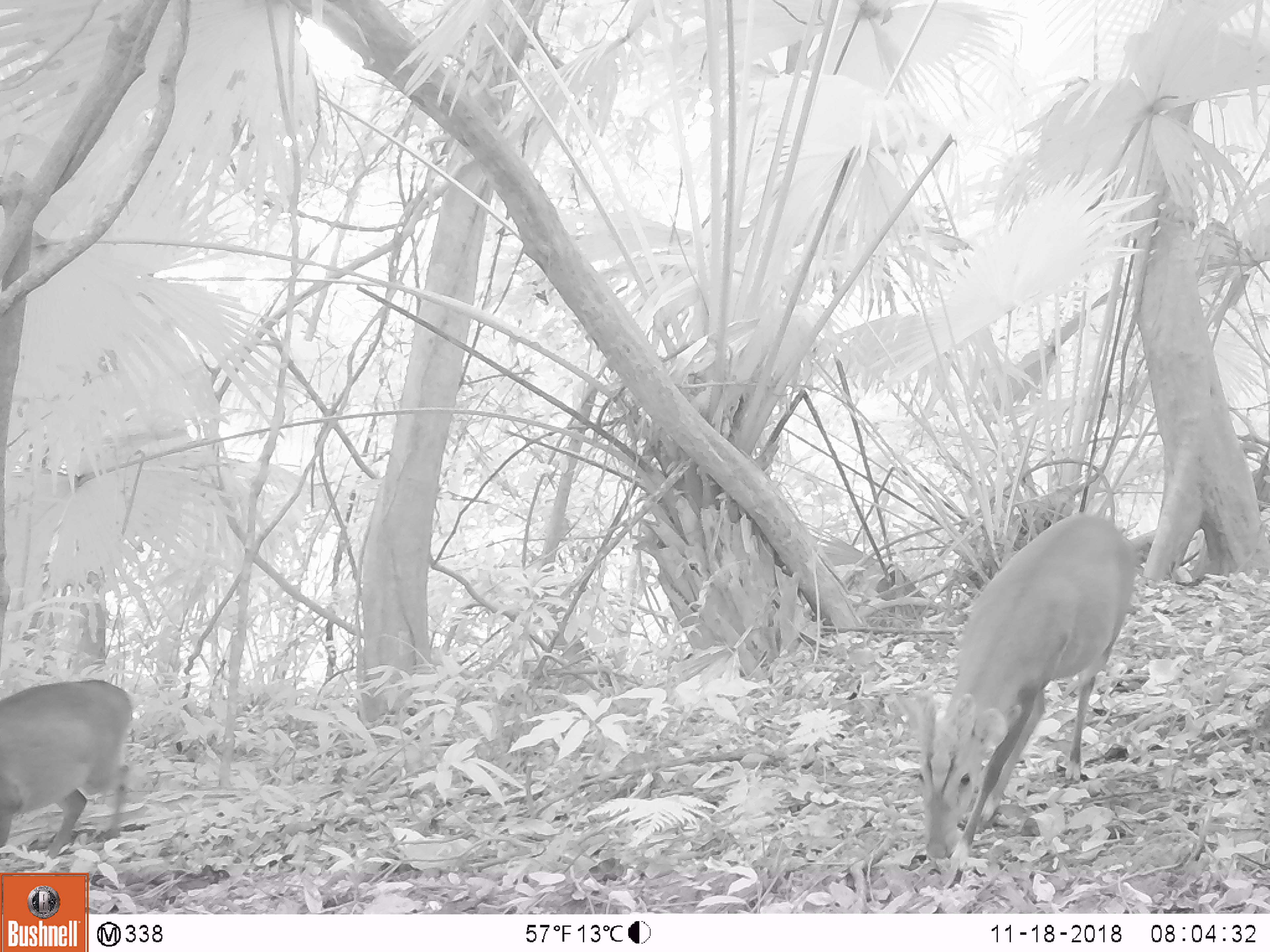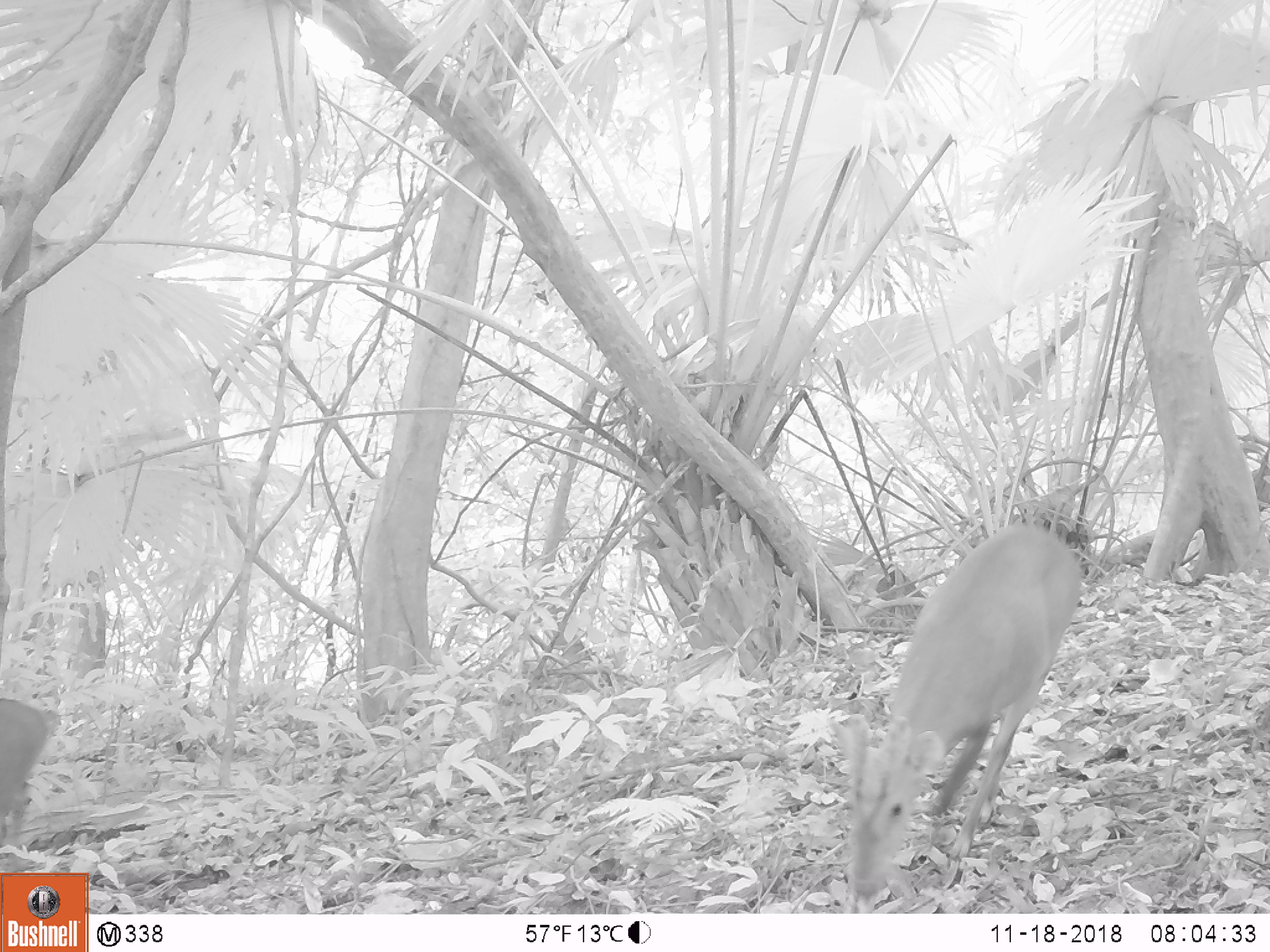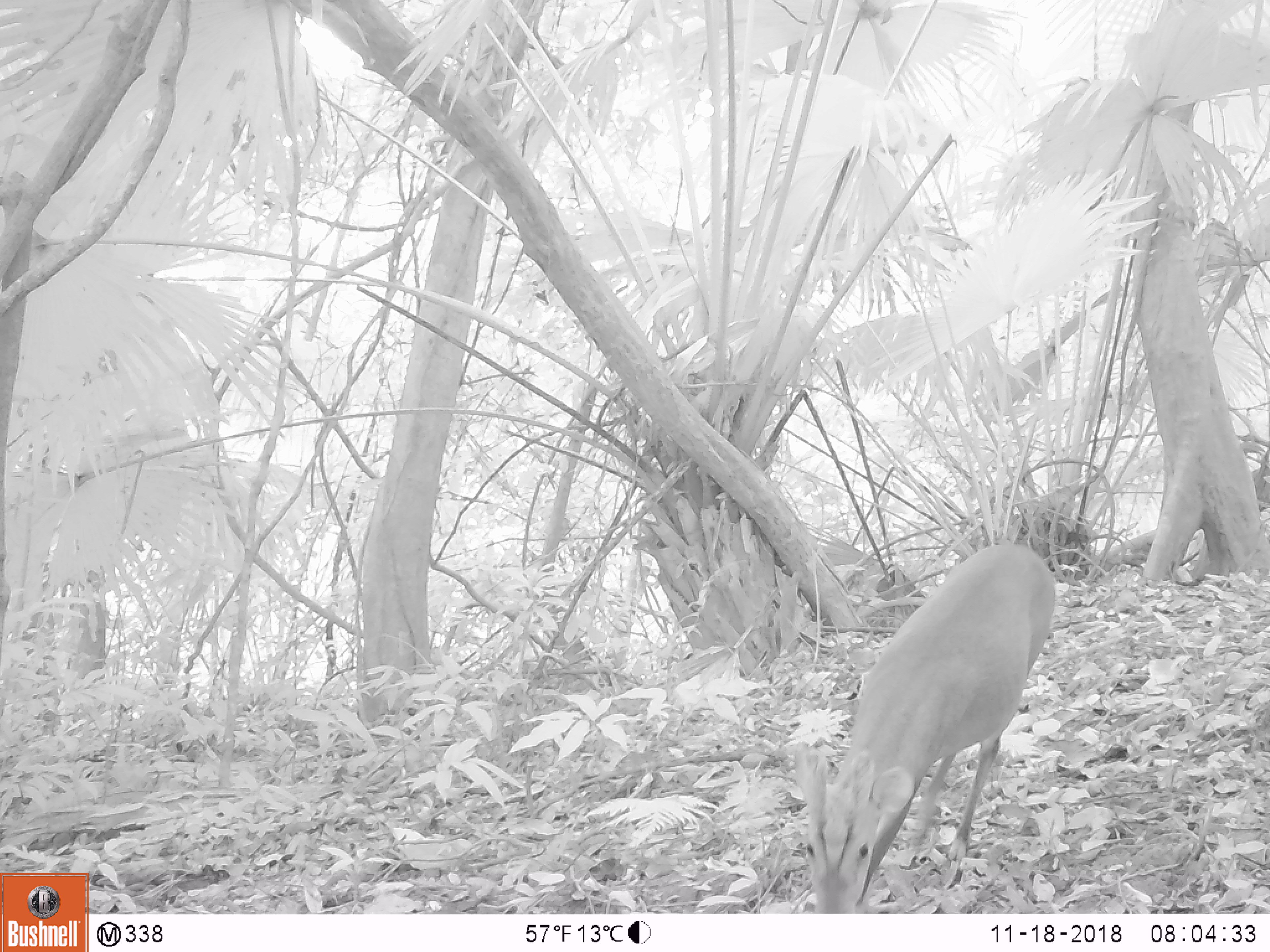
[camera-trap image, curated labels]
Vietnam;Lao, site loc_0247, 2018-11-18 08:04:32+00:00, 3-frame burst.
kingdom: Animalia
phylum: Chordata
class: Mammalia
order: Artiodactyla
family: Cervidae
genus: Muntiacus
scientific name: Muntiacus vuquangensis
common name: large-antlered muntjac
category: large antlered muntjac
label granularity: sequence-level